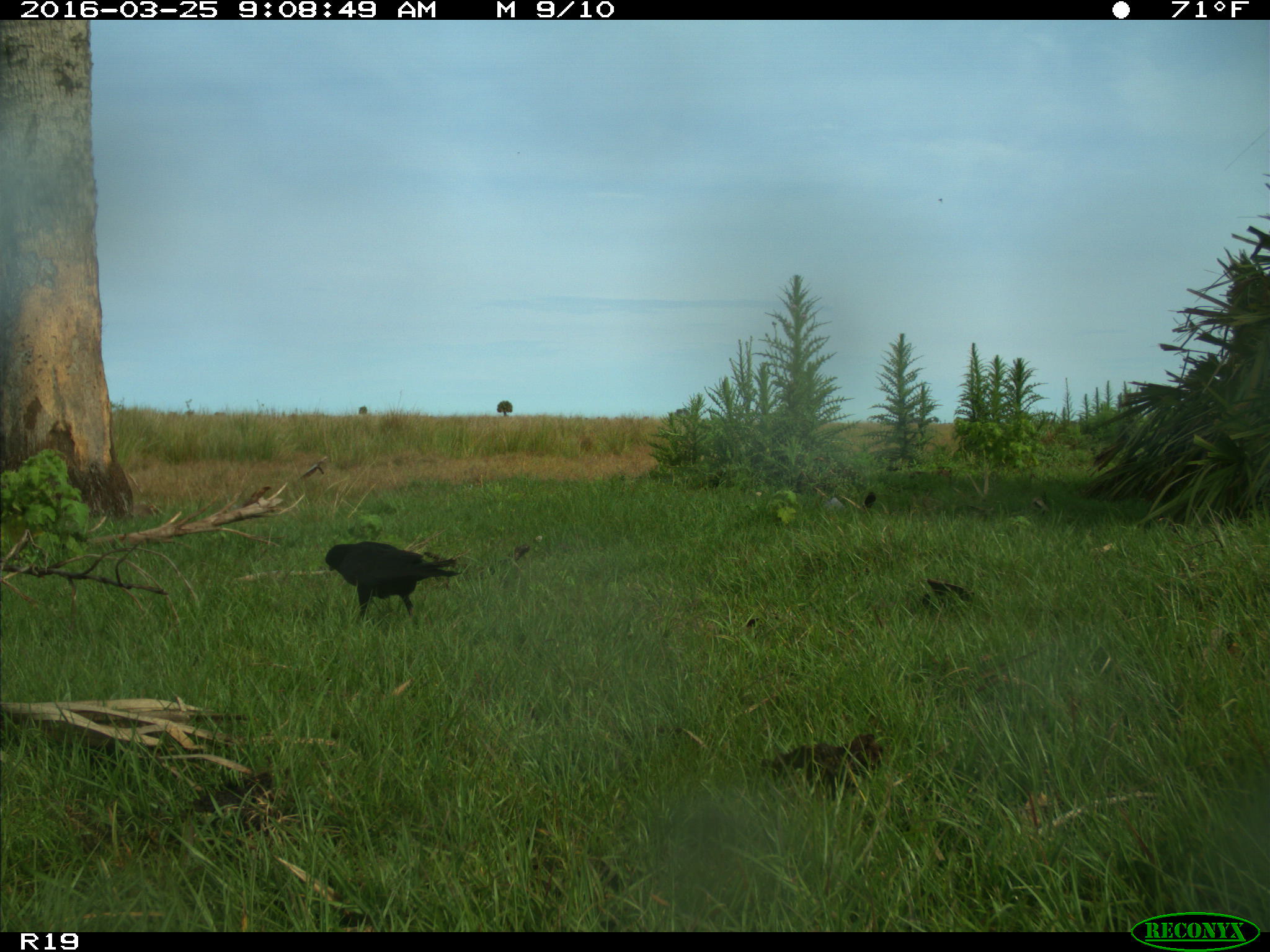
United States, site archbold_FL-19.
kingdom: Animalia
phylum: Chordata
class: Aves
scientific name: Aves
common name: birds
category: unidentified bird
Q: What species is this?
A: Unidentified bird (birds) (Aves).